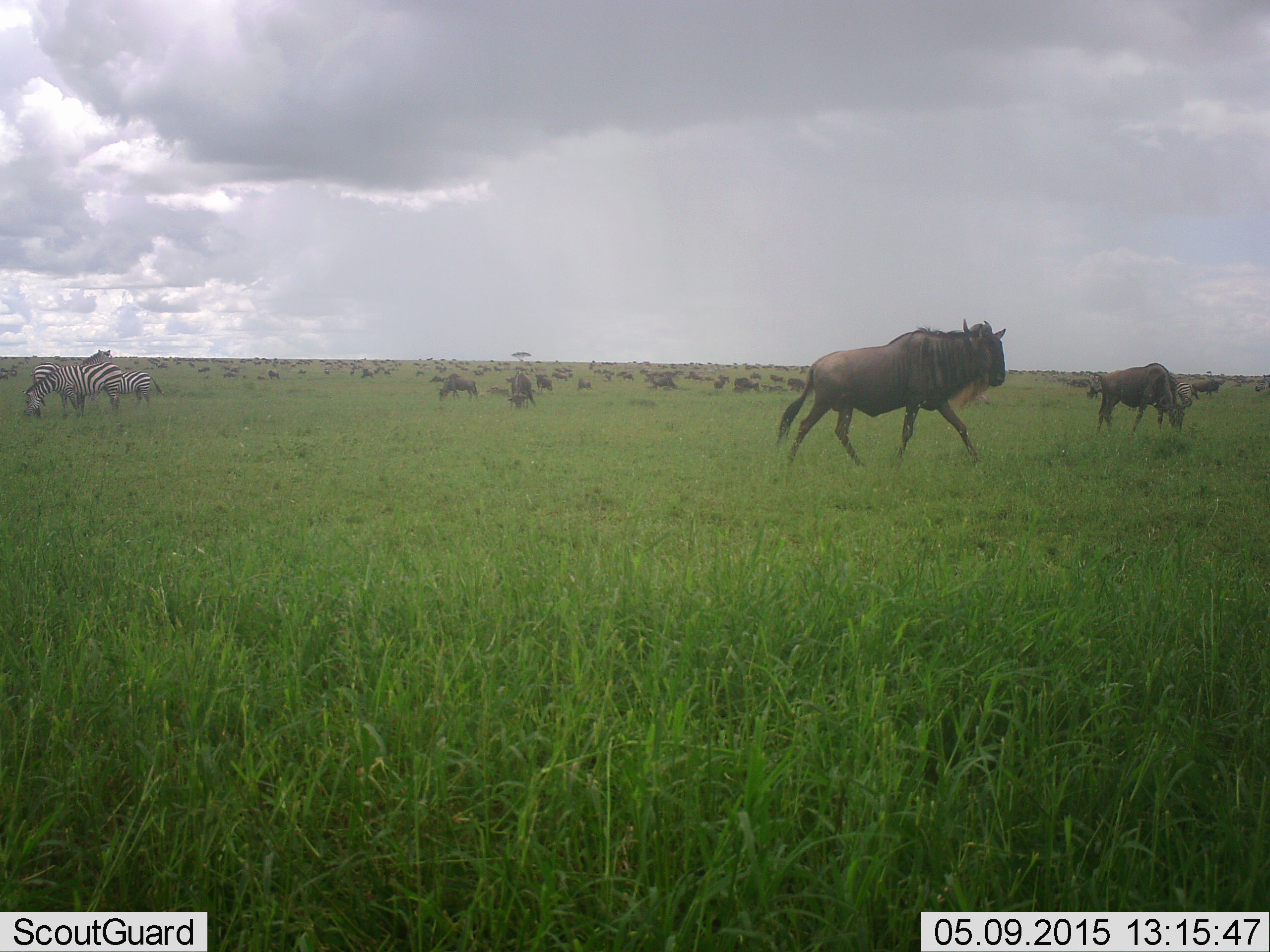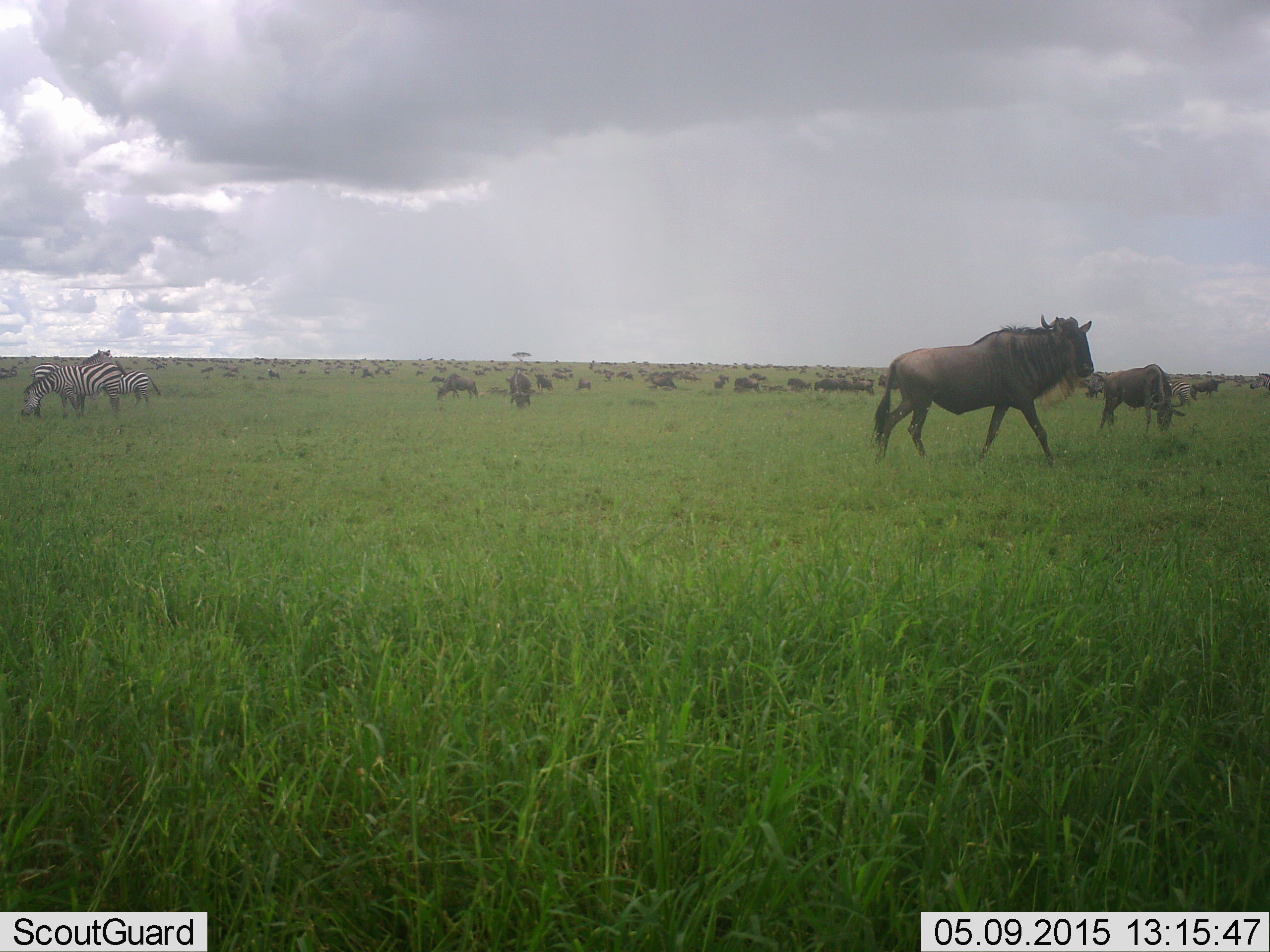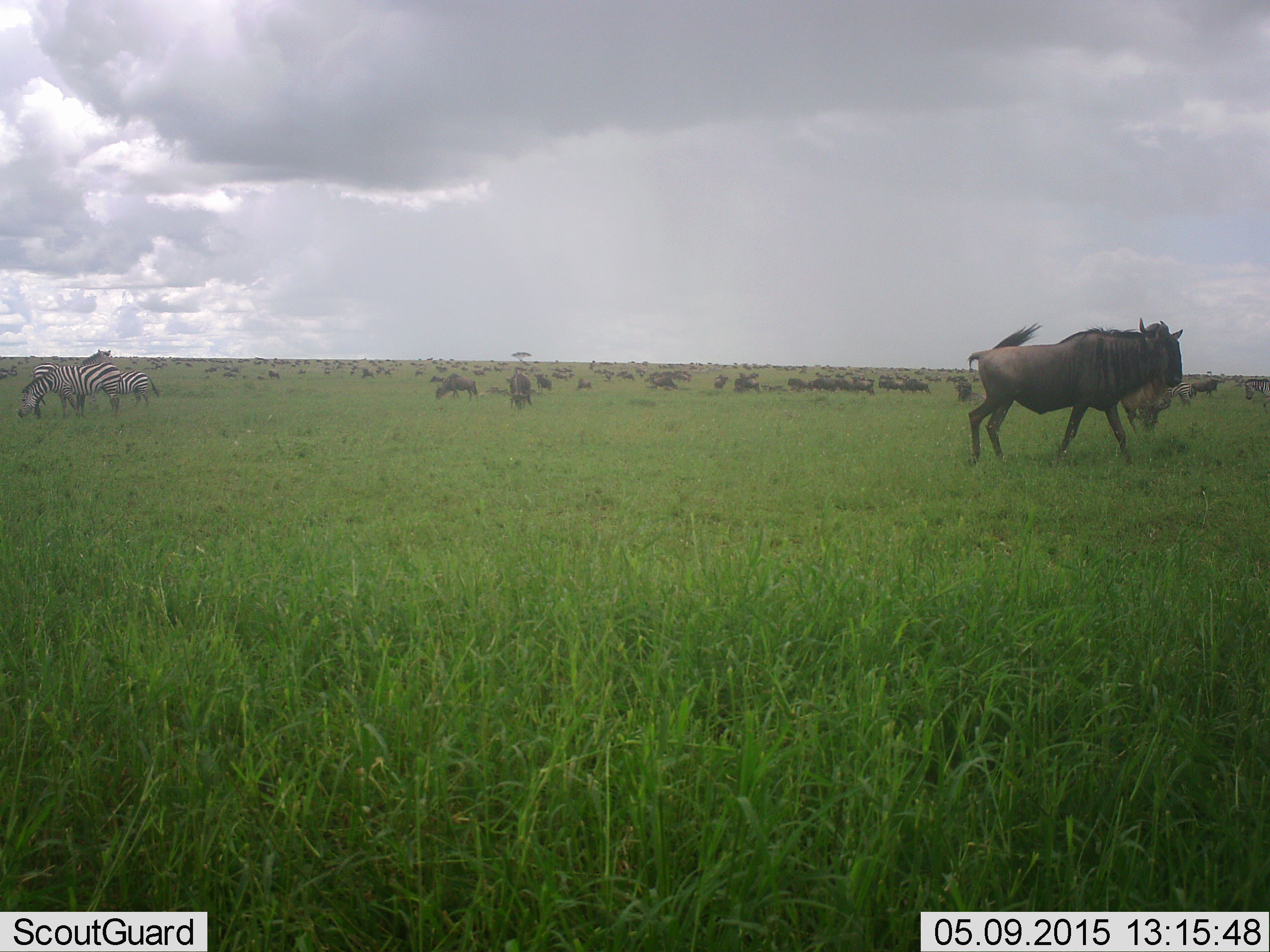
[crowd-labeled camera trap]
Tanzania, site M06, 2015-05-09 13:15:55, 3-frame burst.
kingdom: Animalia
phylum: Chordata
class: Mammalia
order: Artiodactyla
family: Bovidae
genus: Connochaetes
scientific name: Connochaetes taurinus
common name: blue wildebeest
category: wildebeest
Wildebeest (blue wildebeest) (Connochaetes taurinus), count 11-50. Behavior (volunteer vote fractions): standing 50%, resting 14%, moving 93%, interacting 7%. Young present (vote fraction): 7%. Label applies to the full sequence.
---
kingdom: Animalia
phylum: Chordata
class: Mammalia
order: Perissodactyla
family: Equidae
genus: Equus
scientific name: Equus quagga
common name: plains zebra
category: zebra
Zebra (plains zebra) (Equus quagga), count 3. Behavior (volunteer vote fractions): standing 73%, resting 0%, moving 0%, interacting 9%. Young present (vote fraction): 0%. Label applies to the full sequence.